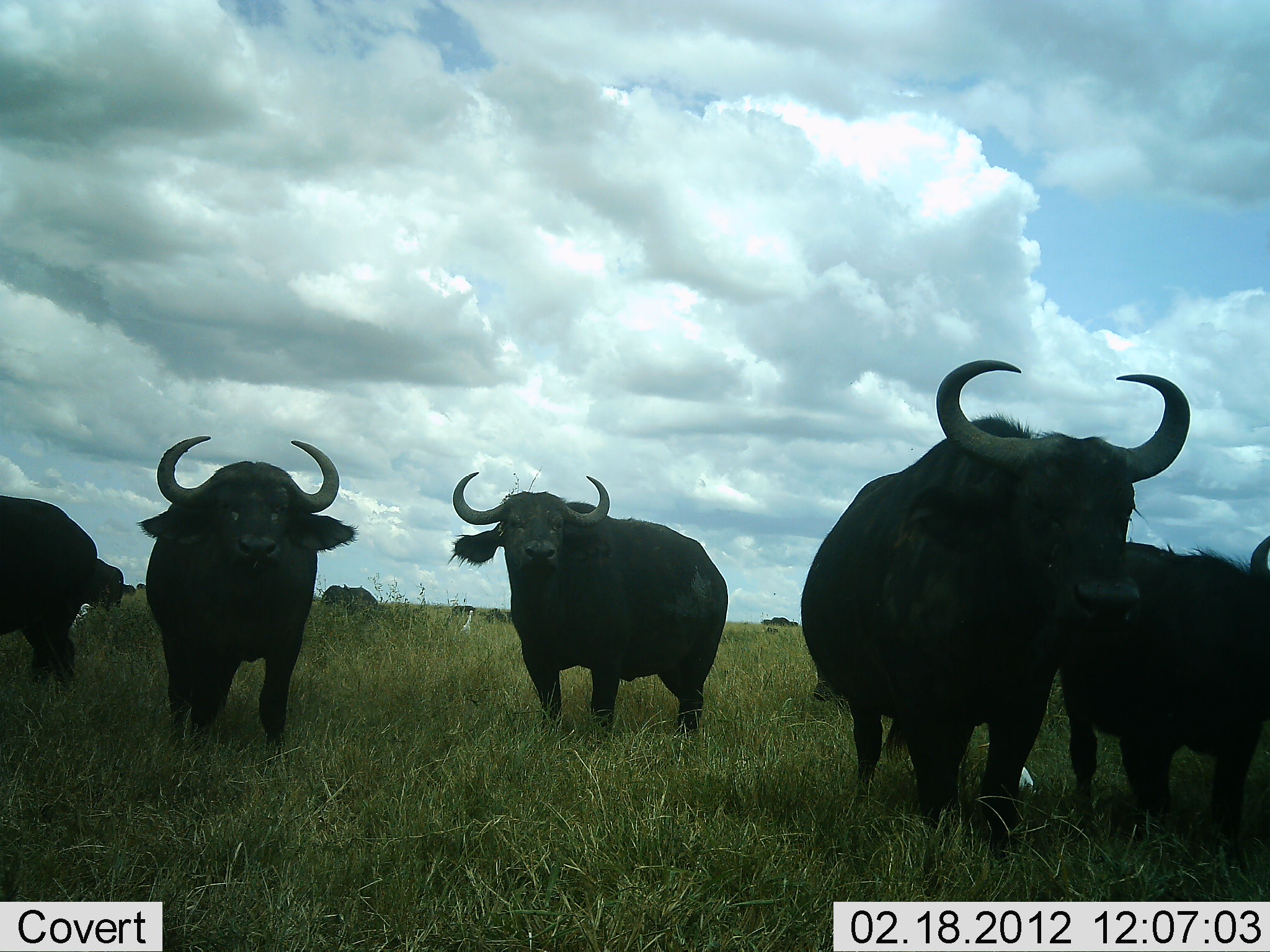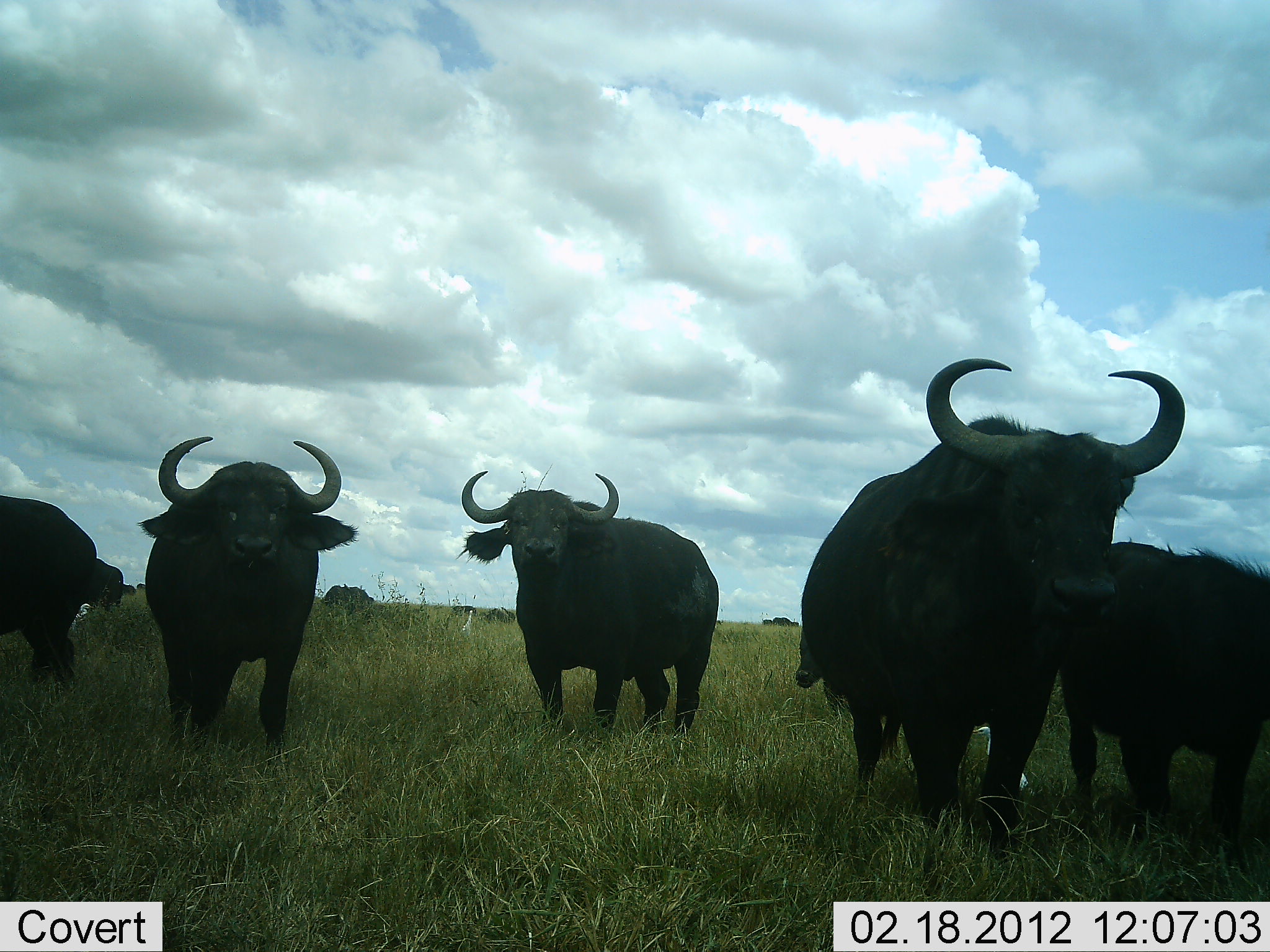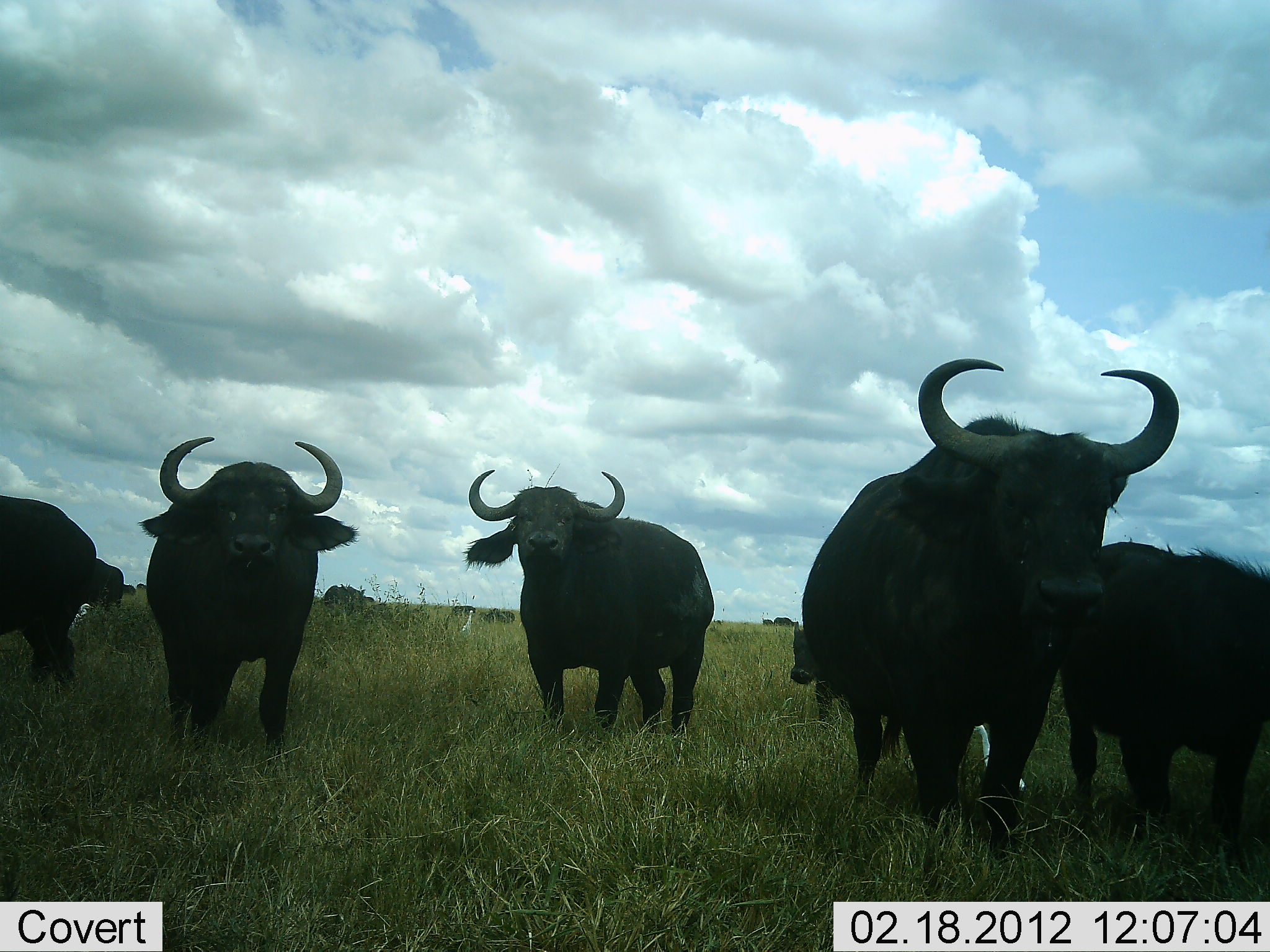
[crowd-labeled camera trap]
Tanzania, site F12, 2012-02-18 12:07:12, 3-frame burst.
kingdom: Animalia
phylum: Chordata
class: Mammalia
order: Artiodactyla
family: Bovidae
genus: Syncerus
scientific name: Syncerus caffer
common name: cape buffalo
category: buffalo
Buffalo (cape buffalo) (Syncerus caffer), count 7. Behavior (volunteer vote fractions): standing 89%, resting 0%, moving 17%, interacting 0%. Young present (vote fraction): 33%. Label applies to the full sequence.